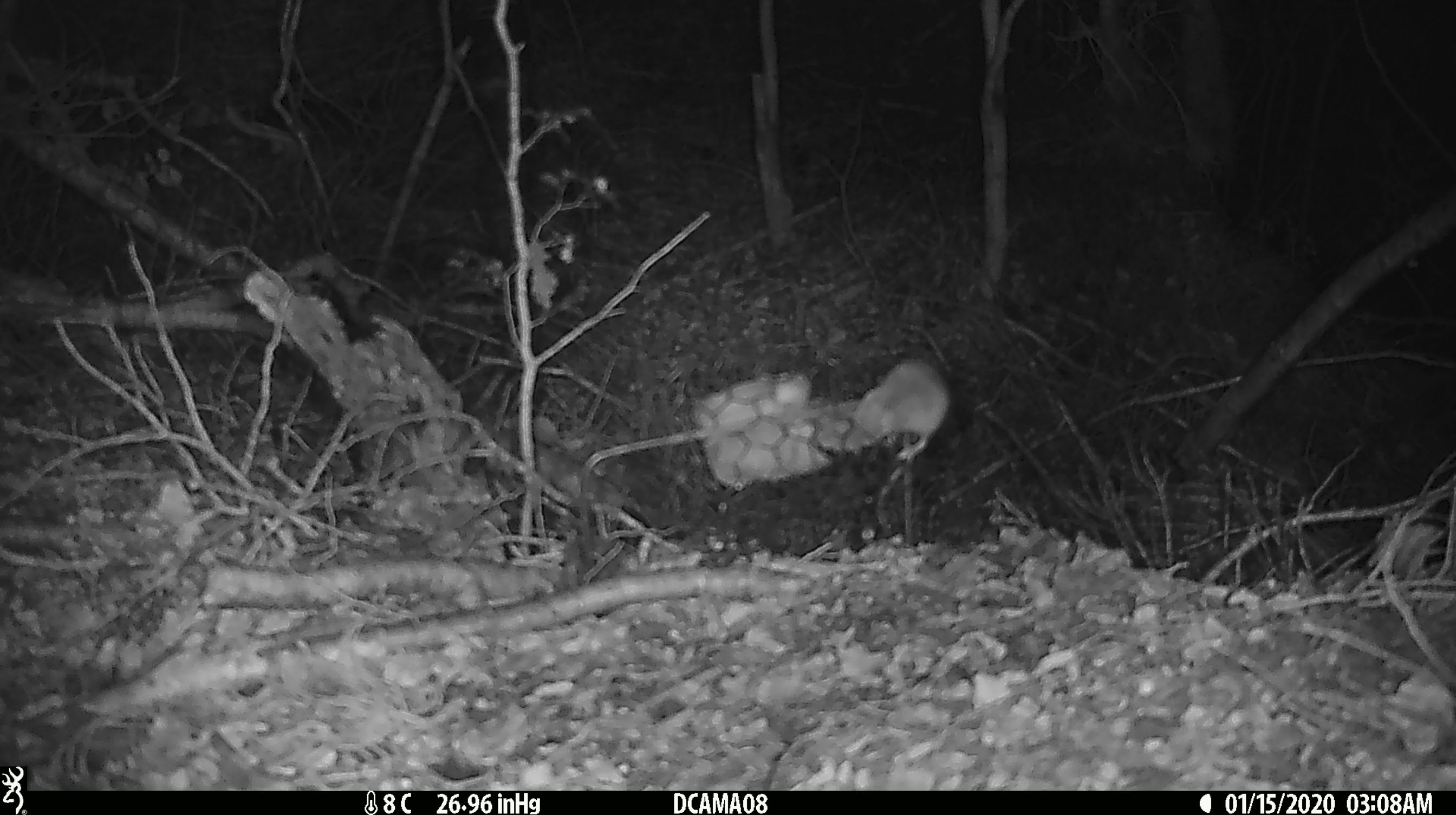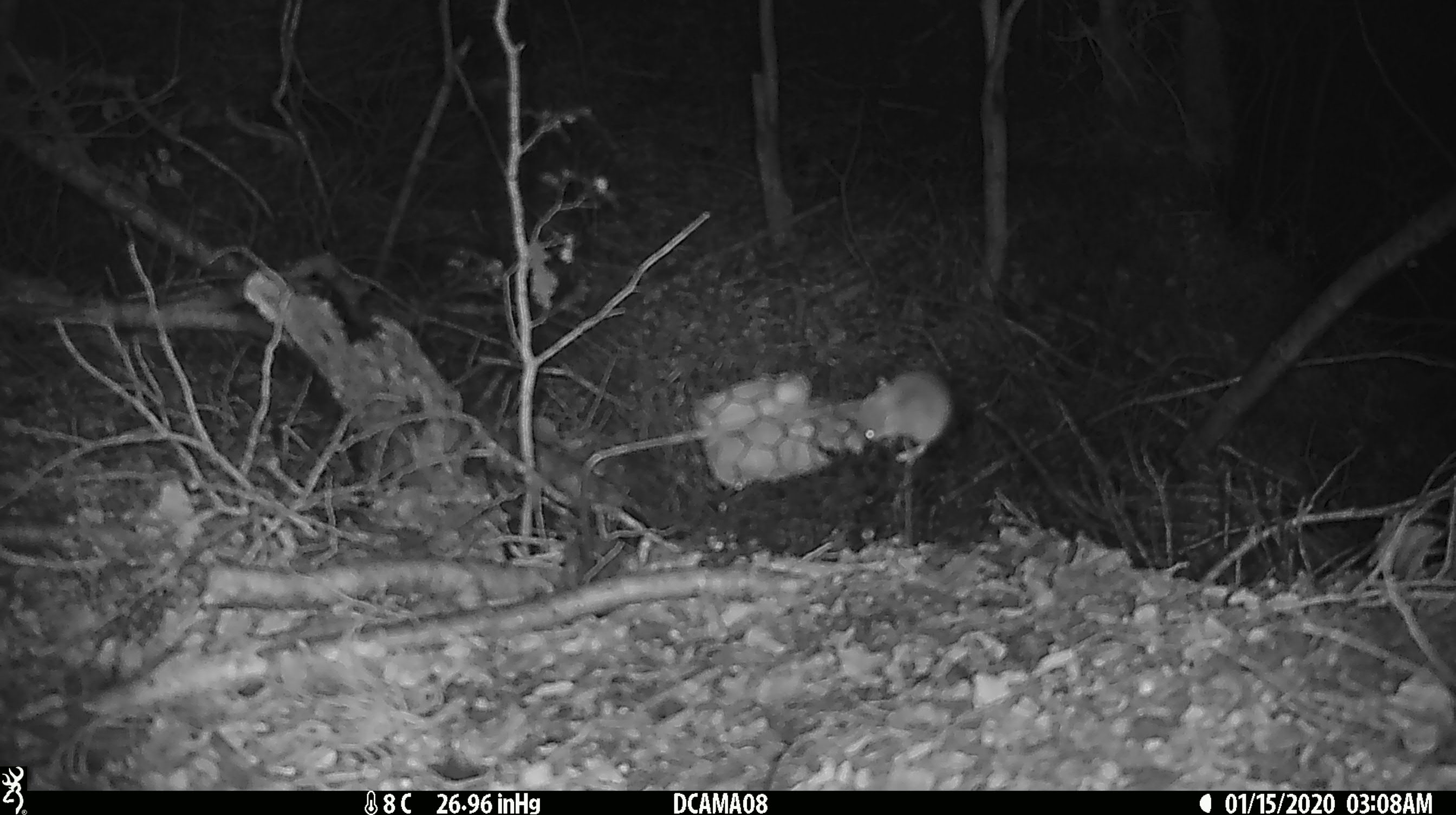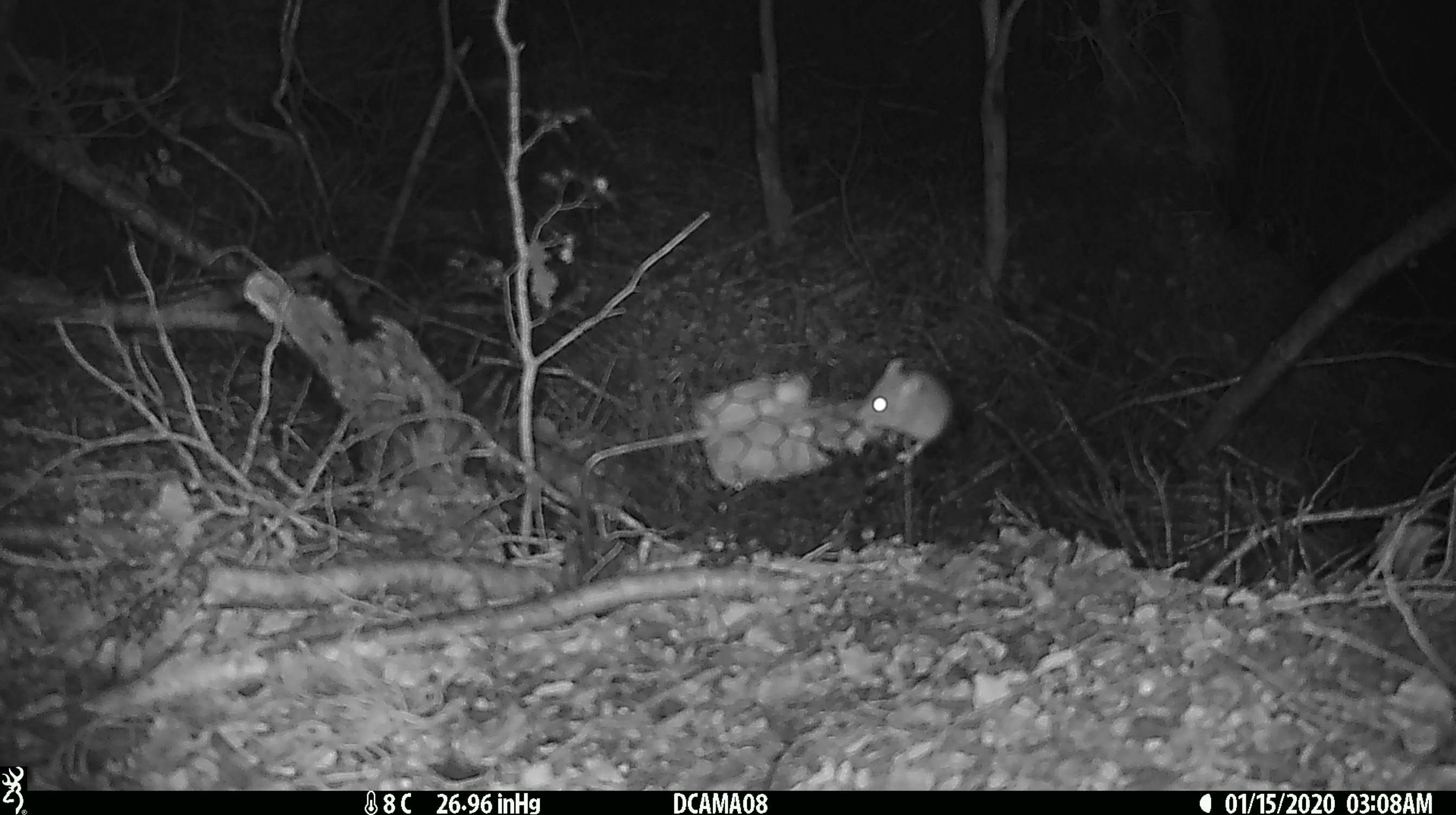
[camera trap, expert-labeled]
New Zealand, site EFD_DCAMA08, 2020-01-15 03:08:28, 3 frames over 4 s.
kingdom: Animalia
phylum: Chordata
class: Mammalia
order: Rodentia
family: Muridae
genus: Mus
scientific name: Mus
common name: mouse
Mouse (Mus).